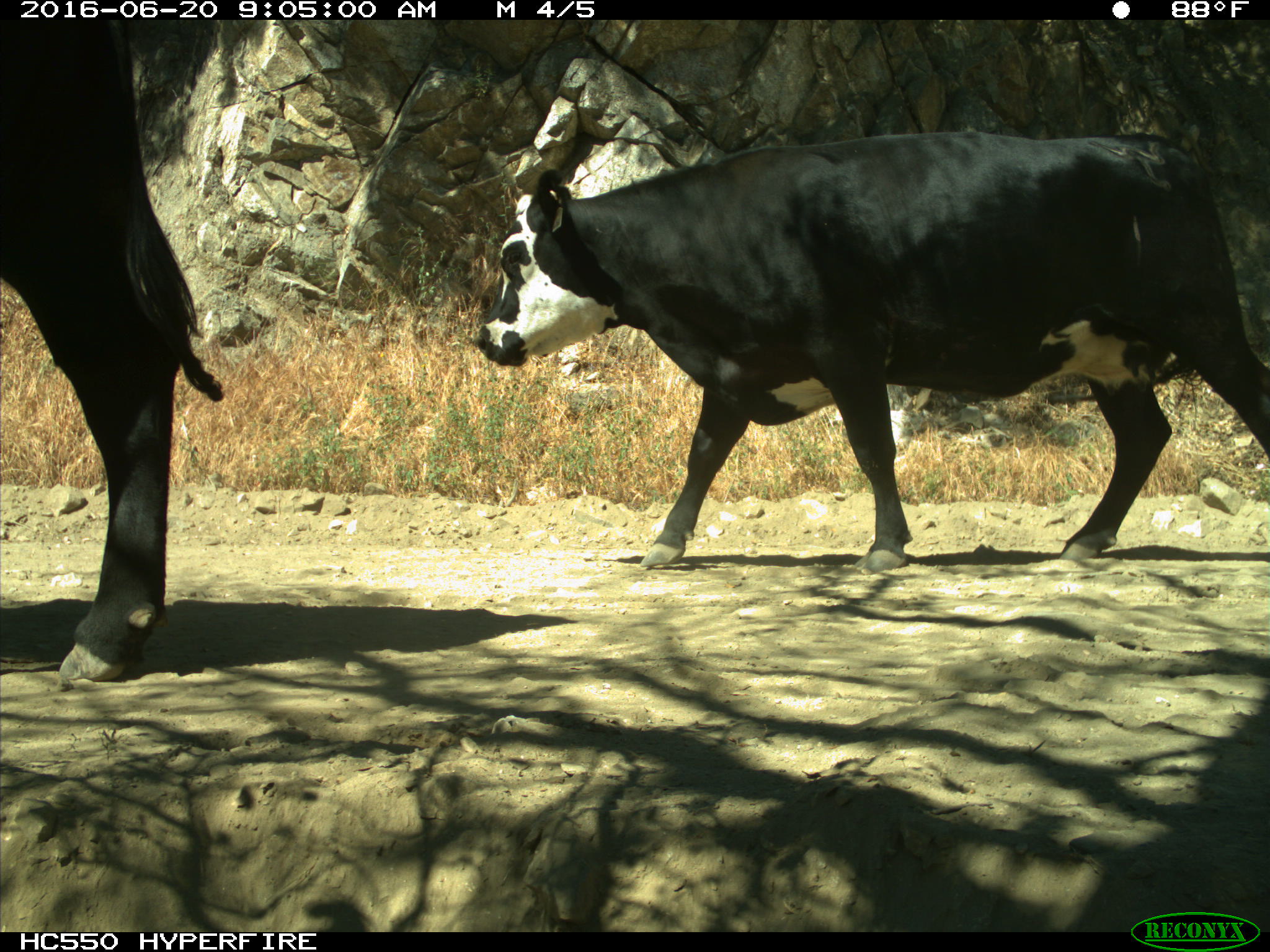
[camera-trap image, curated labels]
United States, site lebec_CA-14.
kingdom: Animalia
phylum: Chordata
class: Mammalia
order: Artiodactyla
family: Bovidae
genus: Bos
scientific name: Bos taurus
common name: domestic cow